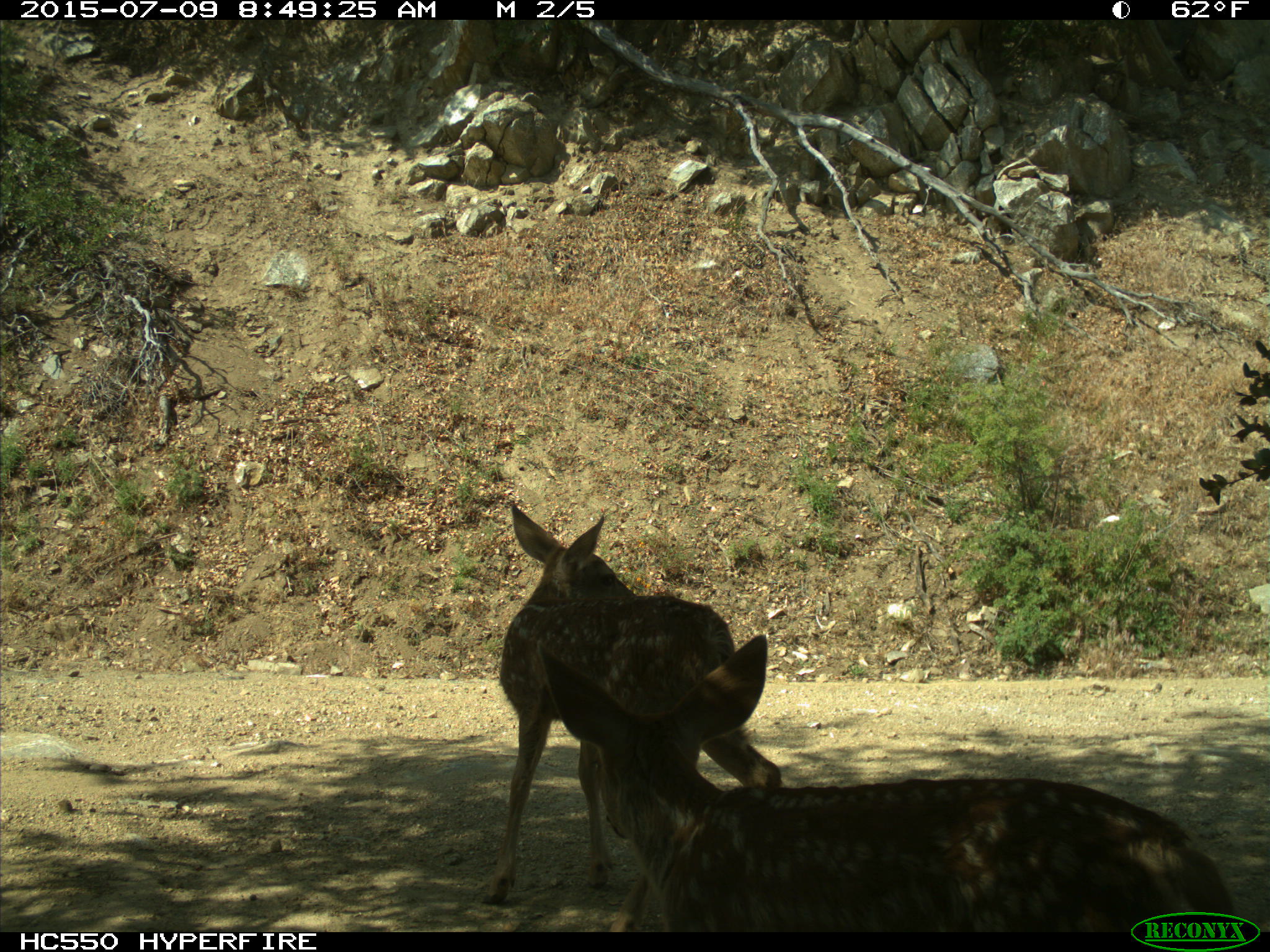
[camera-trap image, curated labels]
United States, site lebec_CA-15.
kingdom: Animalia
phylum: Chordata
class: Mammalia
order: Artiodactyla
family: Cervidae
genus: Odocoileus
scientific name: Odocoileus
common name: deer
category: unidentified deer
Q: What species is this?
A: Unidentified deer (deer) (Odocoileus).